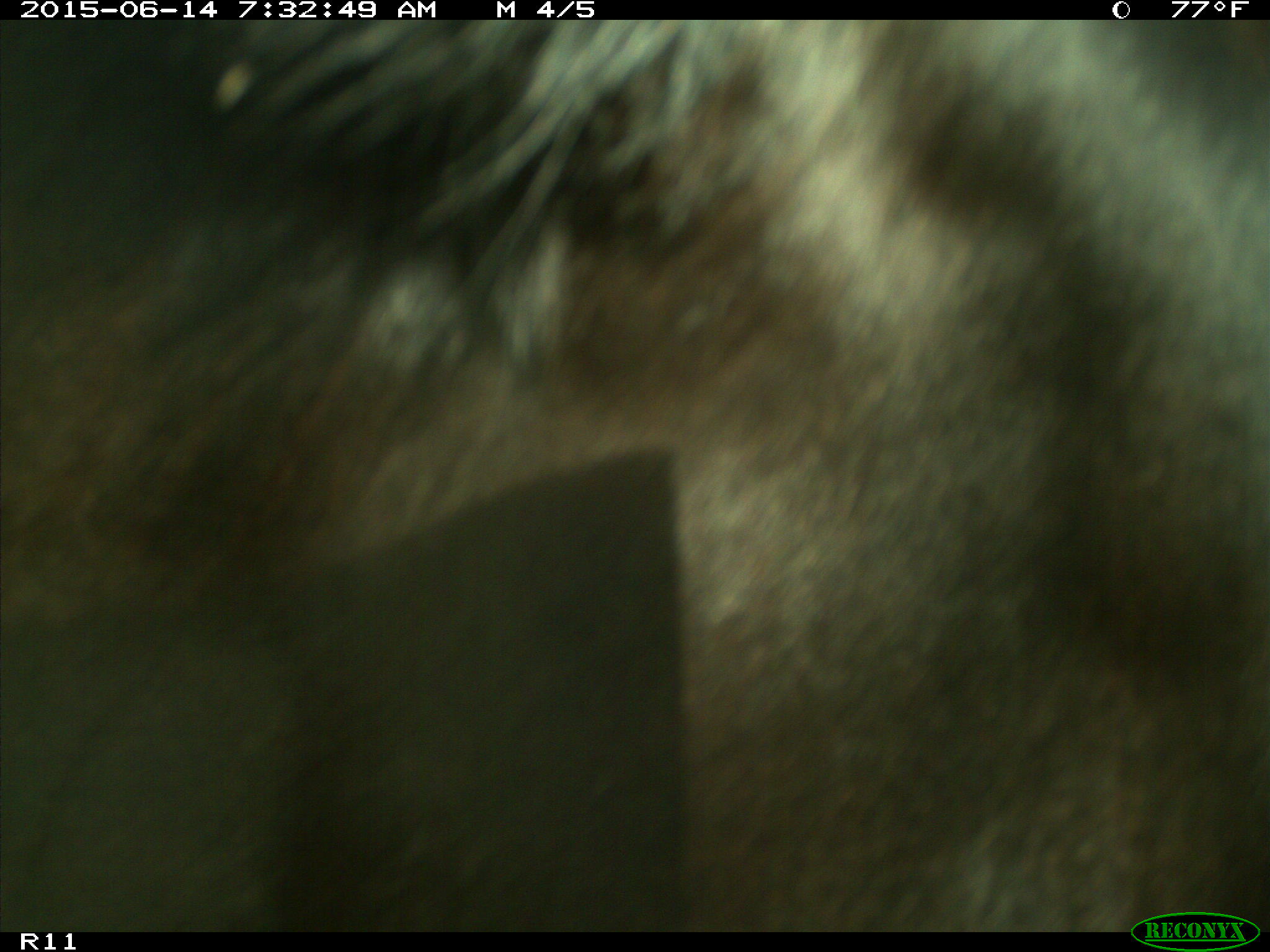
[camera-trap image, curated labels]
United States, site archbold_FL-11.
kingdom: Animalia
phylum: Chordata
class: Mammalia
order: Artiodactyla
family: Bovidae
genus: Bos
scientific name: Bos taurus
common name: domestic cow